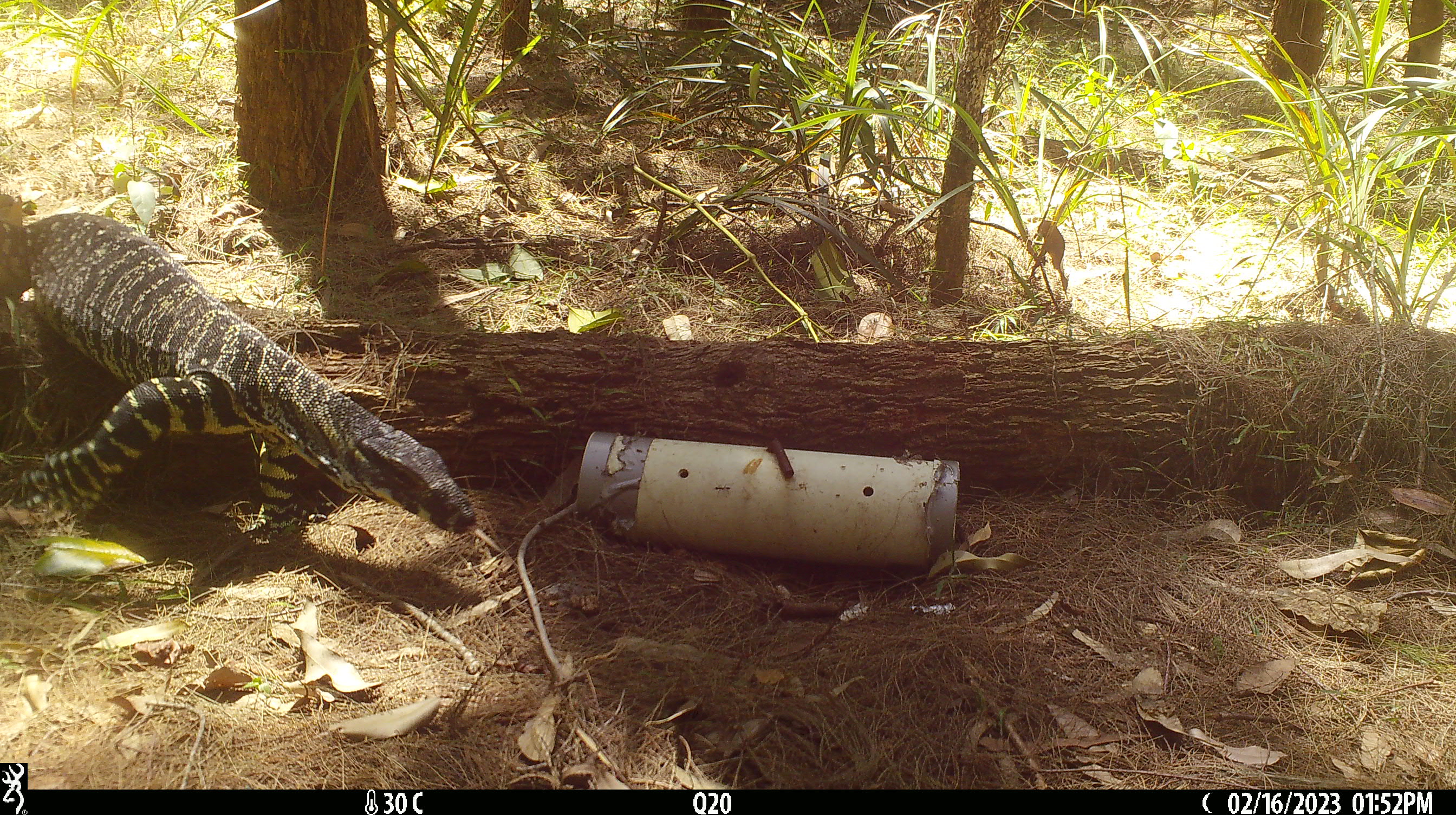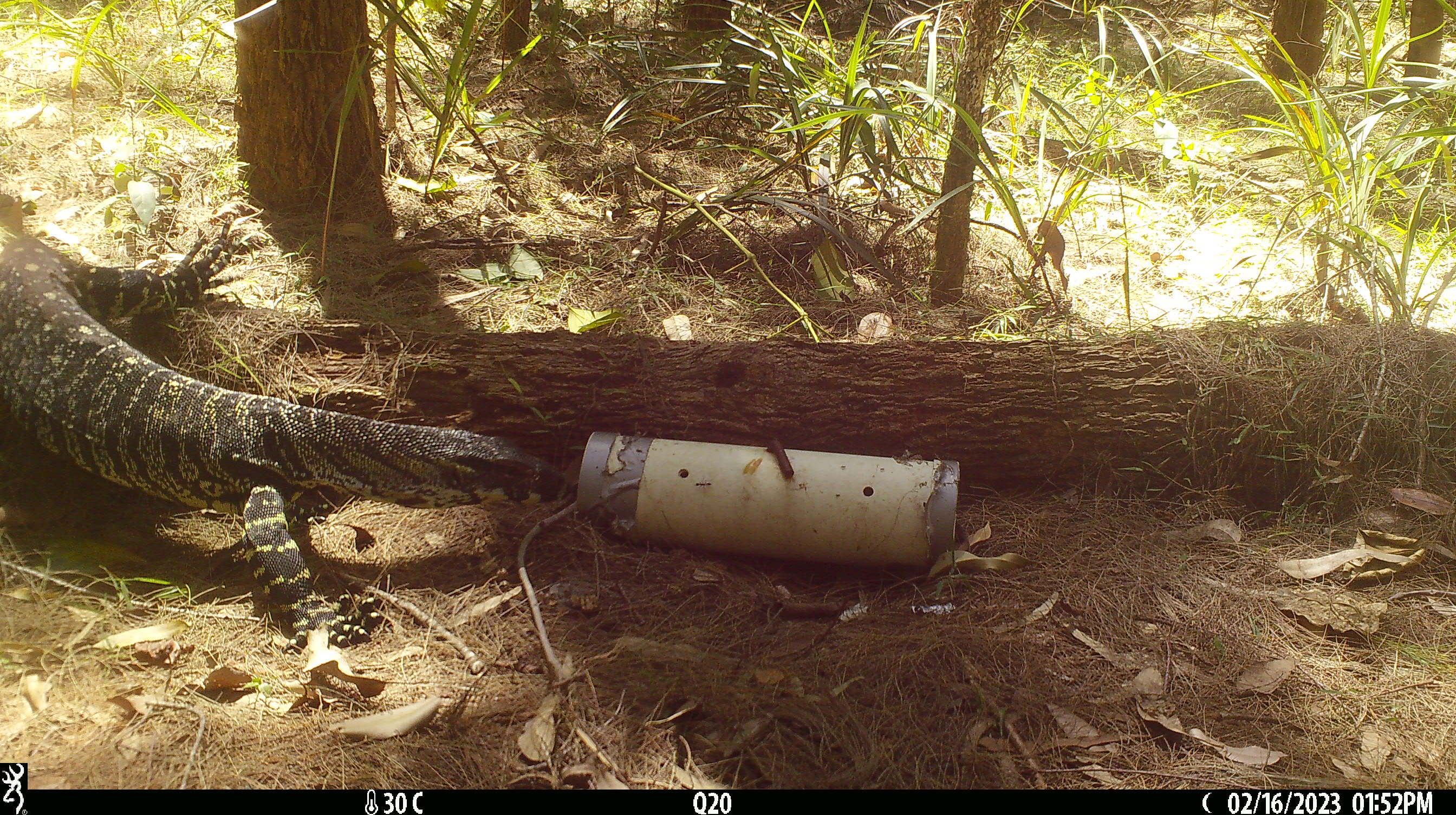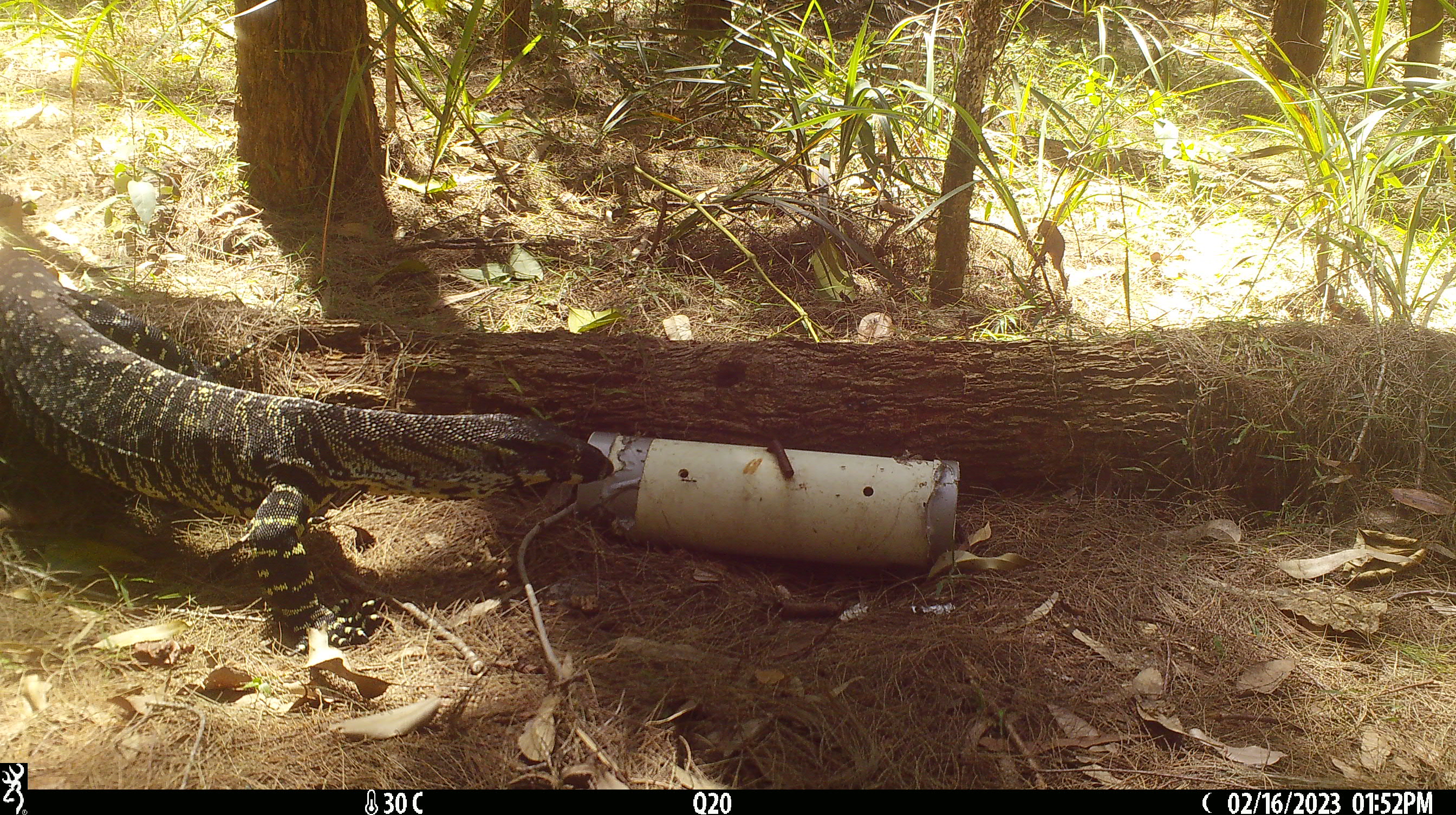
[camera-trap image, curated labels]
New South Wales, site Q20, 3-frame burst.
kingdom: Animalia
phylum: Chordata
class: Reptilia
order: Squamata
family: Varanidae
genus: Varanus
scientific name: Varanus varius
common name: lace monitor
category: goanna